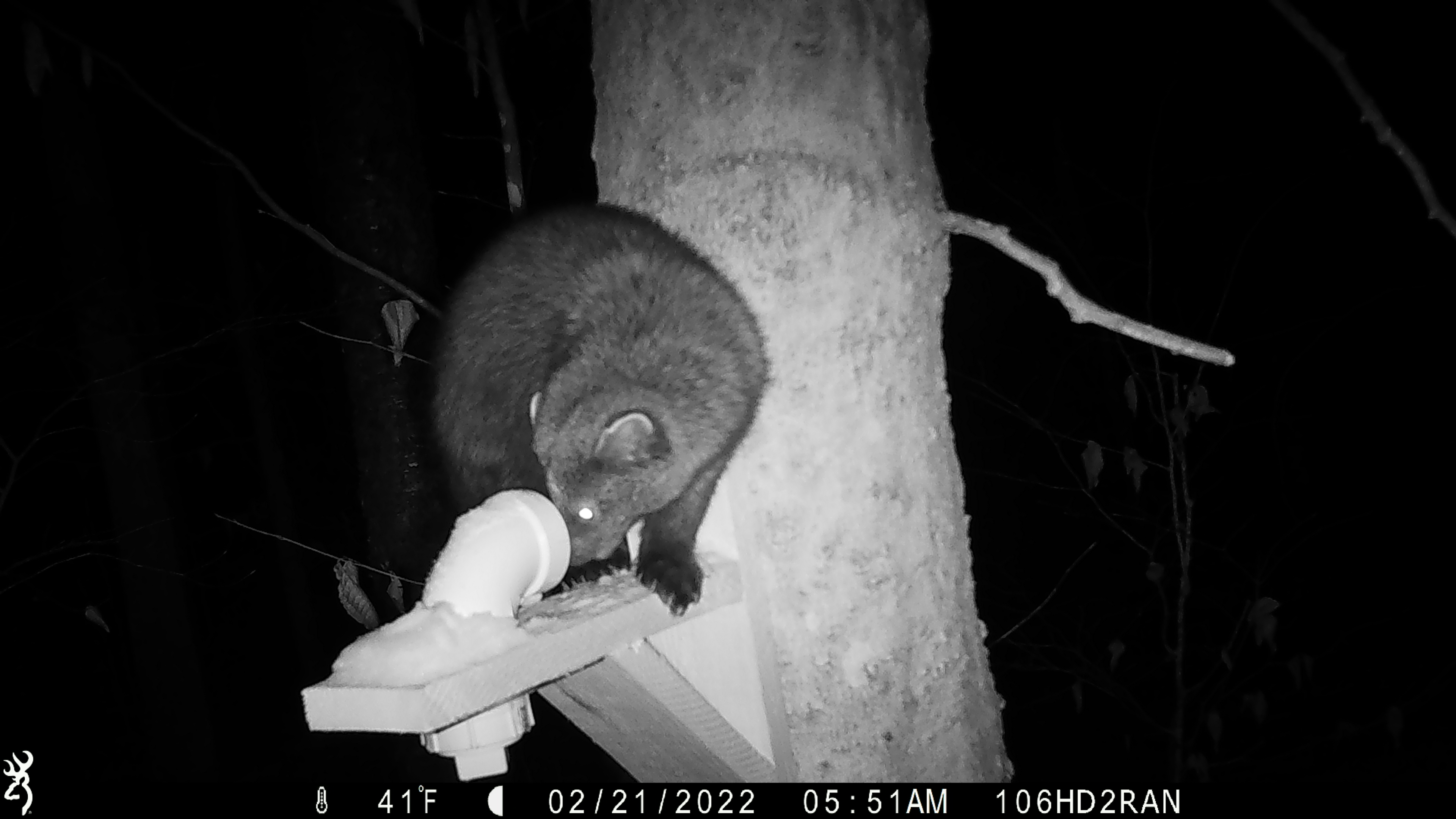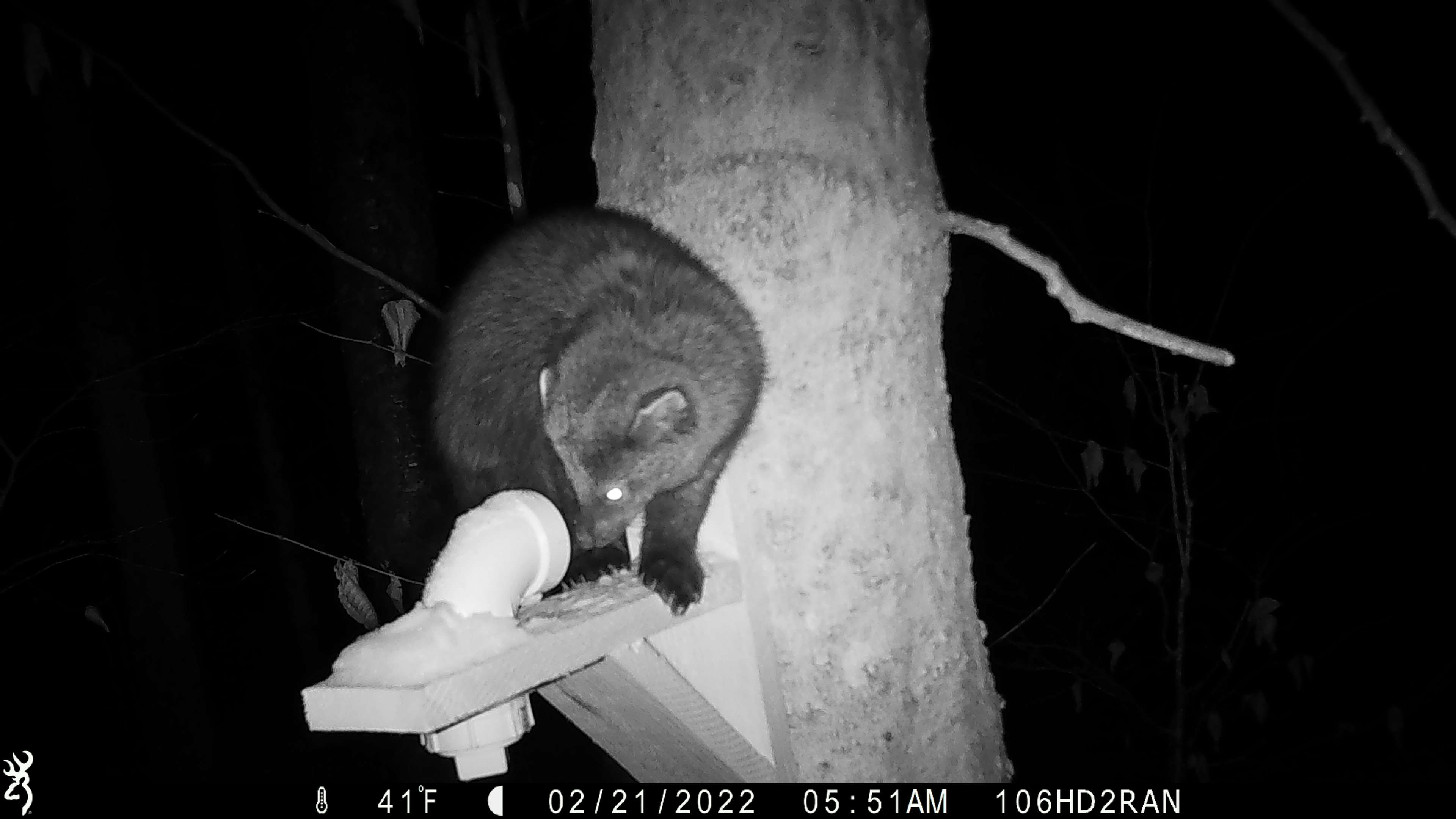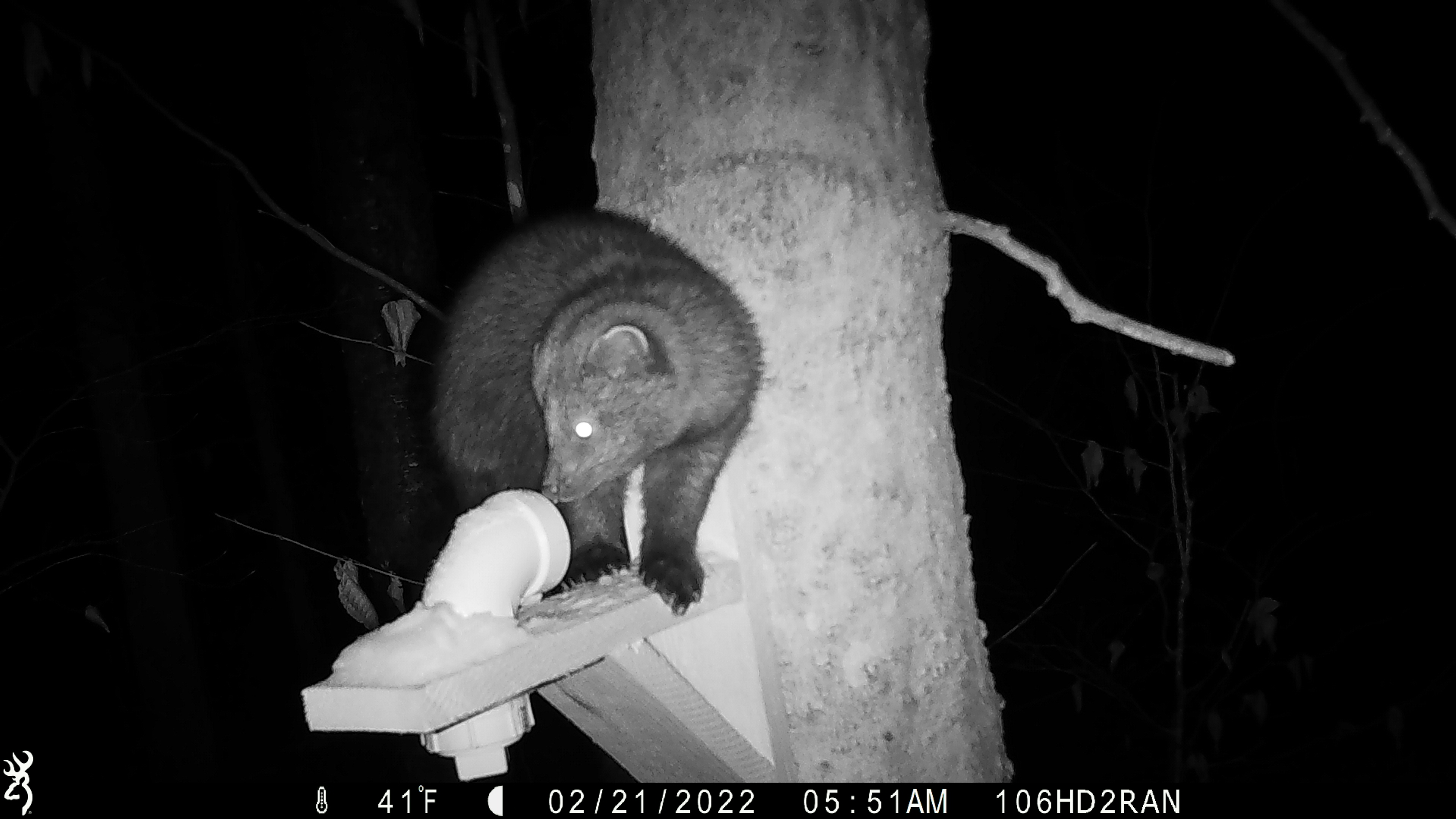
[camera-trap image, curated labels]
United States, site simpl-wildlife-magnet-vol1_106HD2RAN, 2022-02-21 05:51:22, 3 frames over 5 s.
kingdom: Animalia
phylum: Chordata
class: Mammalia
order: Carnivora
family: Mustelidae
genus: Pekania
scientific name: Pekania pennanti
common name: fisher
Fisher (Pekania pennanti).